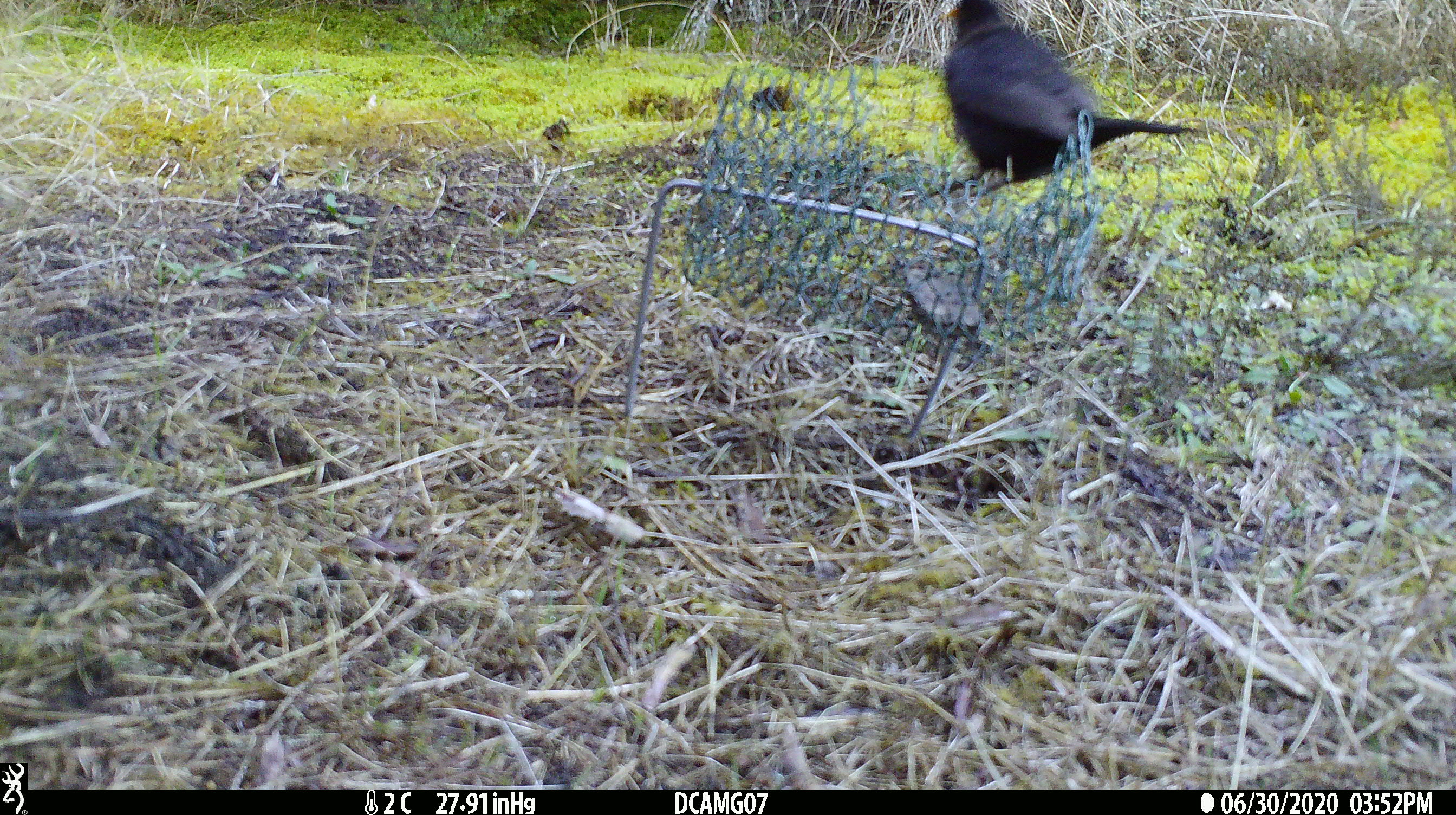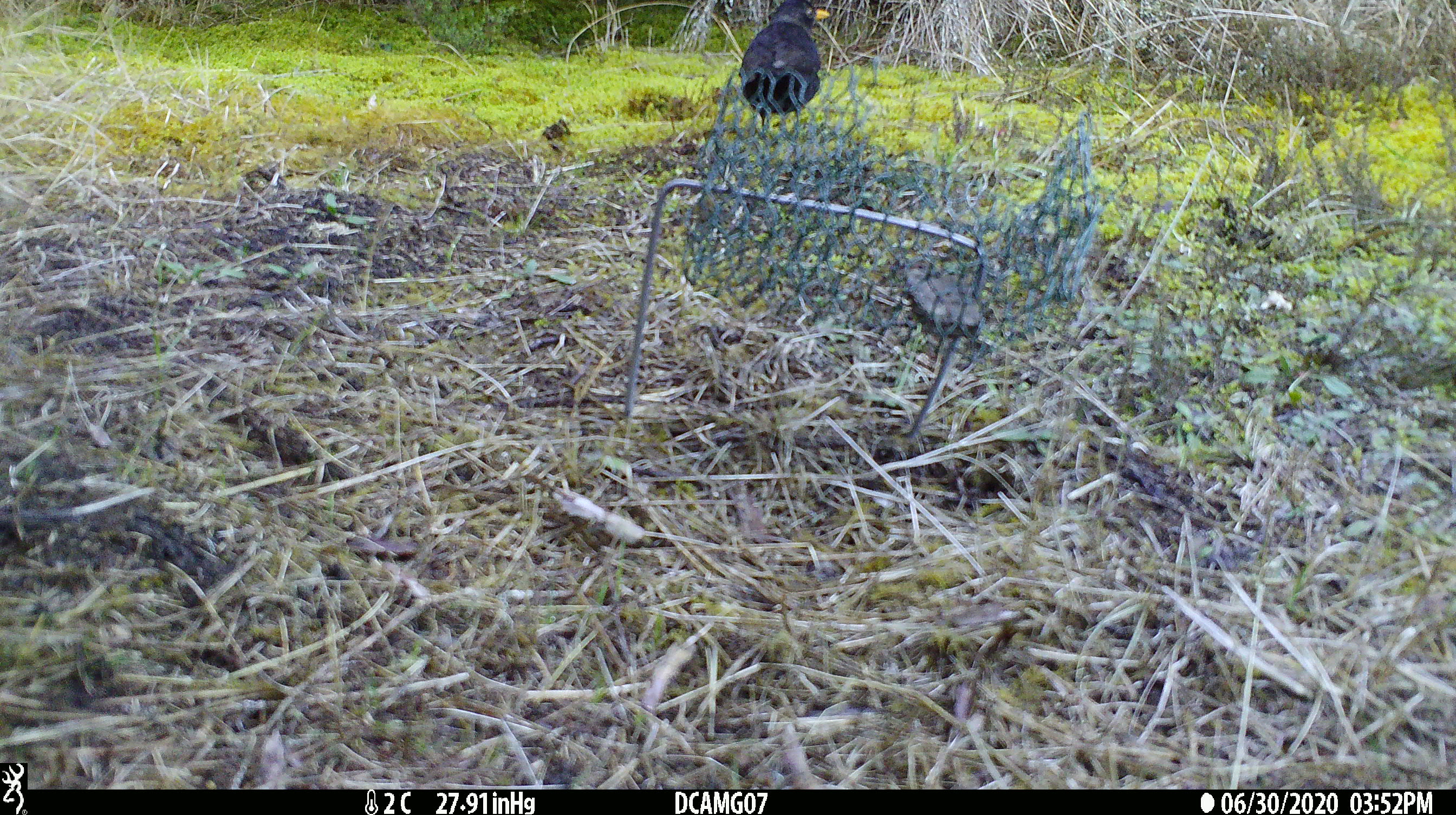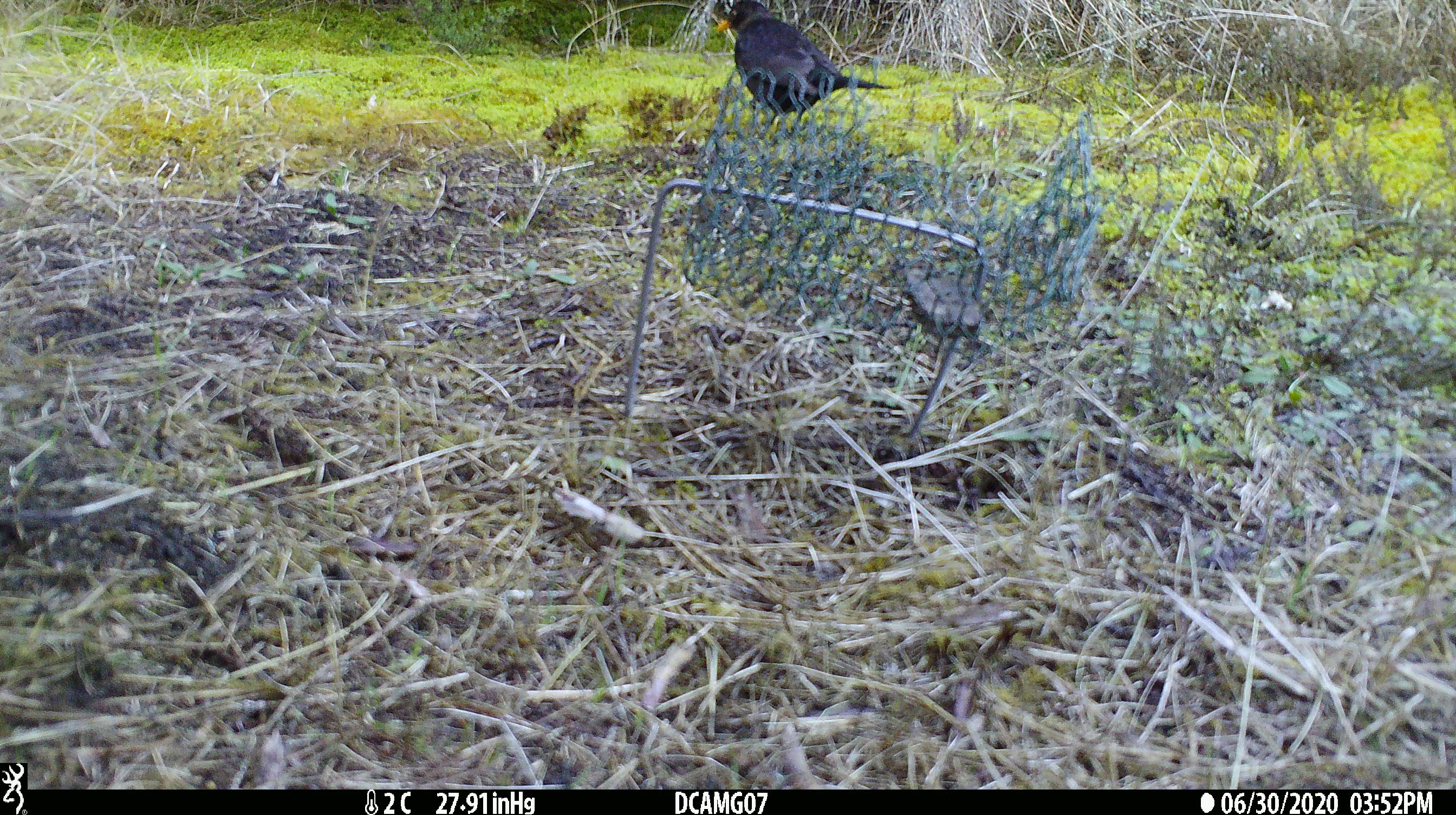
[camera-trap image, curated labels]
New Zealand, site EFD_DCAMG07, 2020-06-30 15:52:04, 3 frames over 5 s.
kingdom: Animalia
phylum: Chordata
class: Aves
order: Passeriformes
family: Turdidae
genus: Turdus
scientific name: Turdus merula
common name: eurasian blackbird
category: blackbird